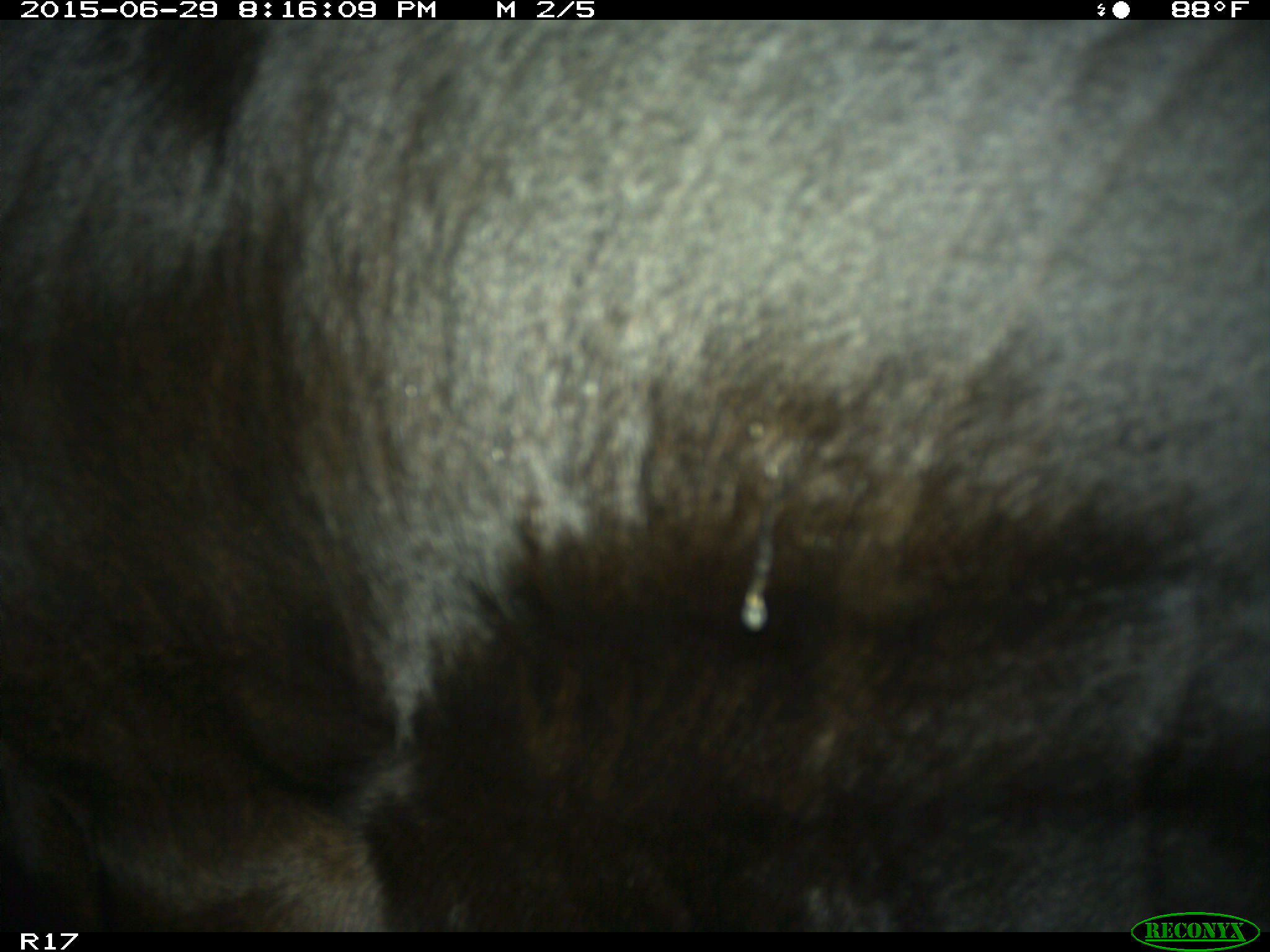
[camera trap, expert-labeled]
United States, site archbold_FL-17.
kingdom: Animalia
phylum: Chordata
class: Mammalia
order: Artiodactyla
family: Bovidae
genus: Bos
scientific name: Bos taurus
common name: domestic cow